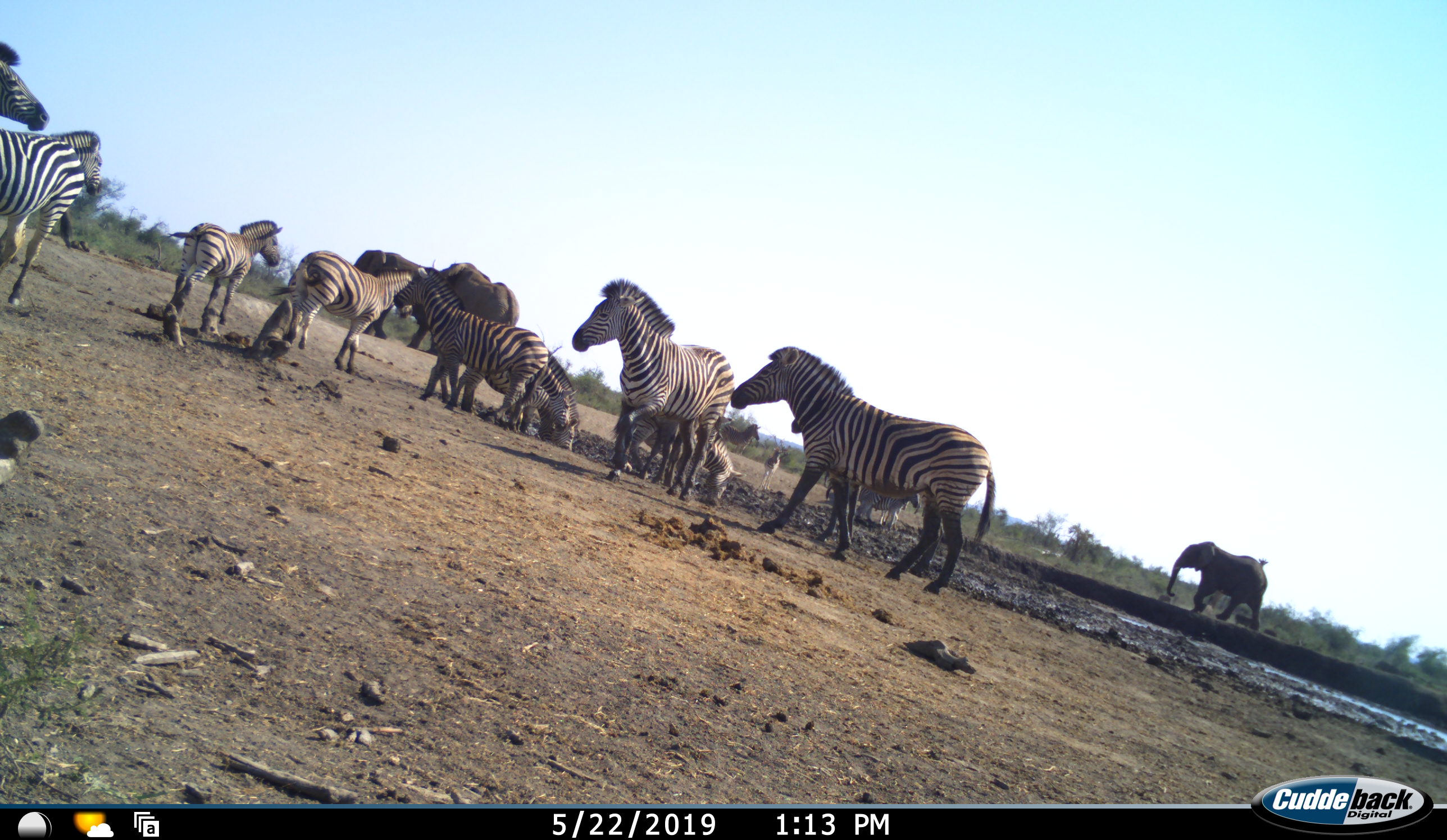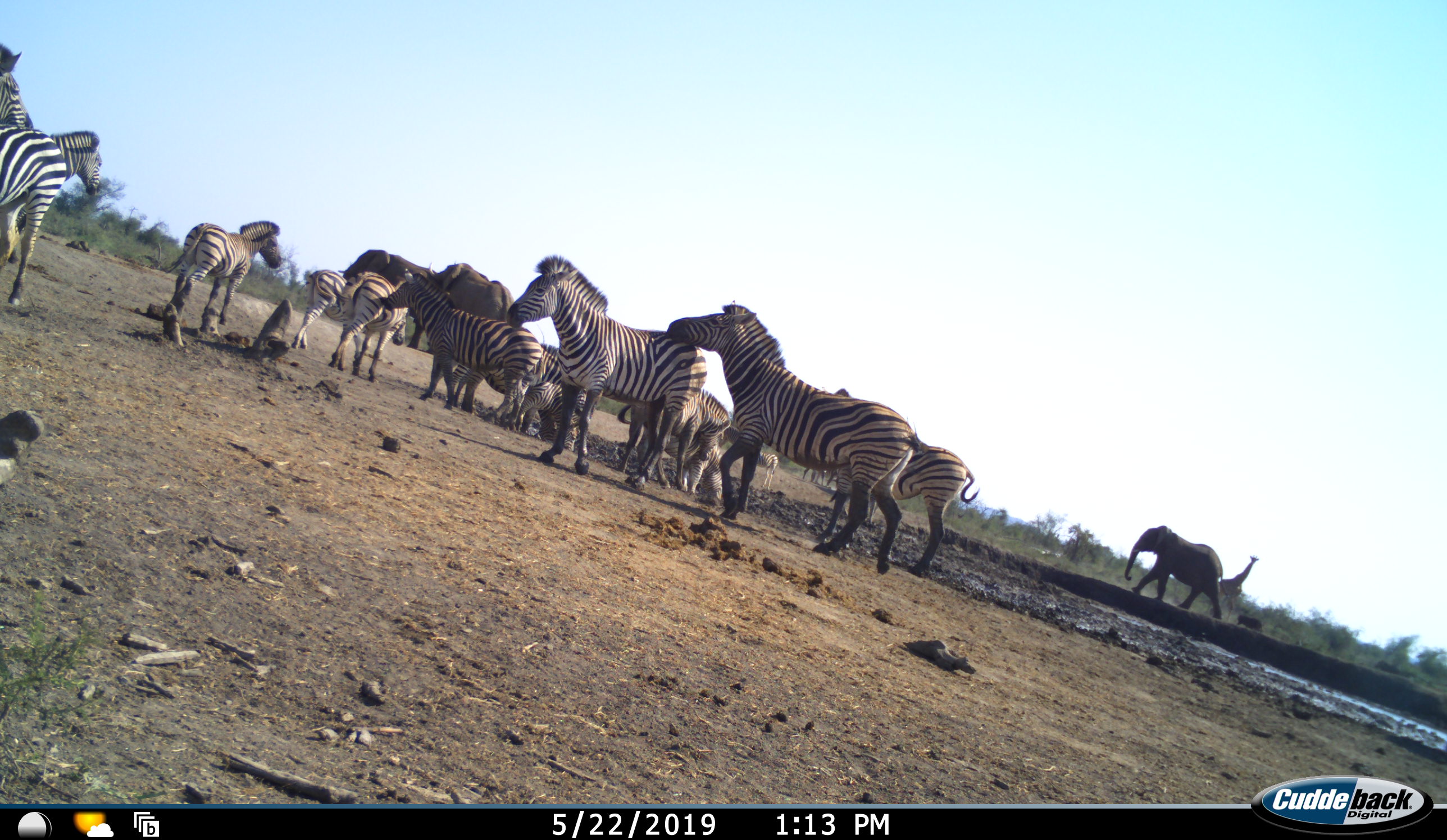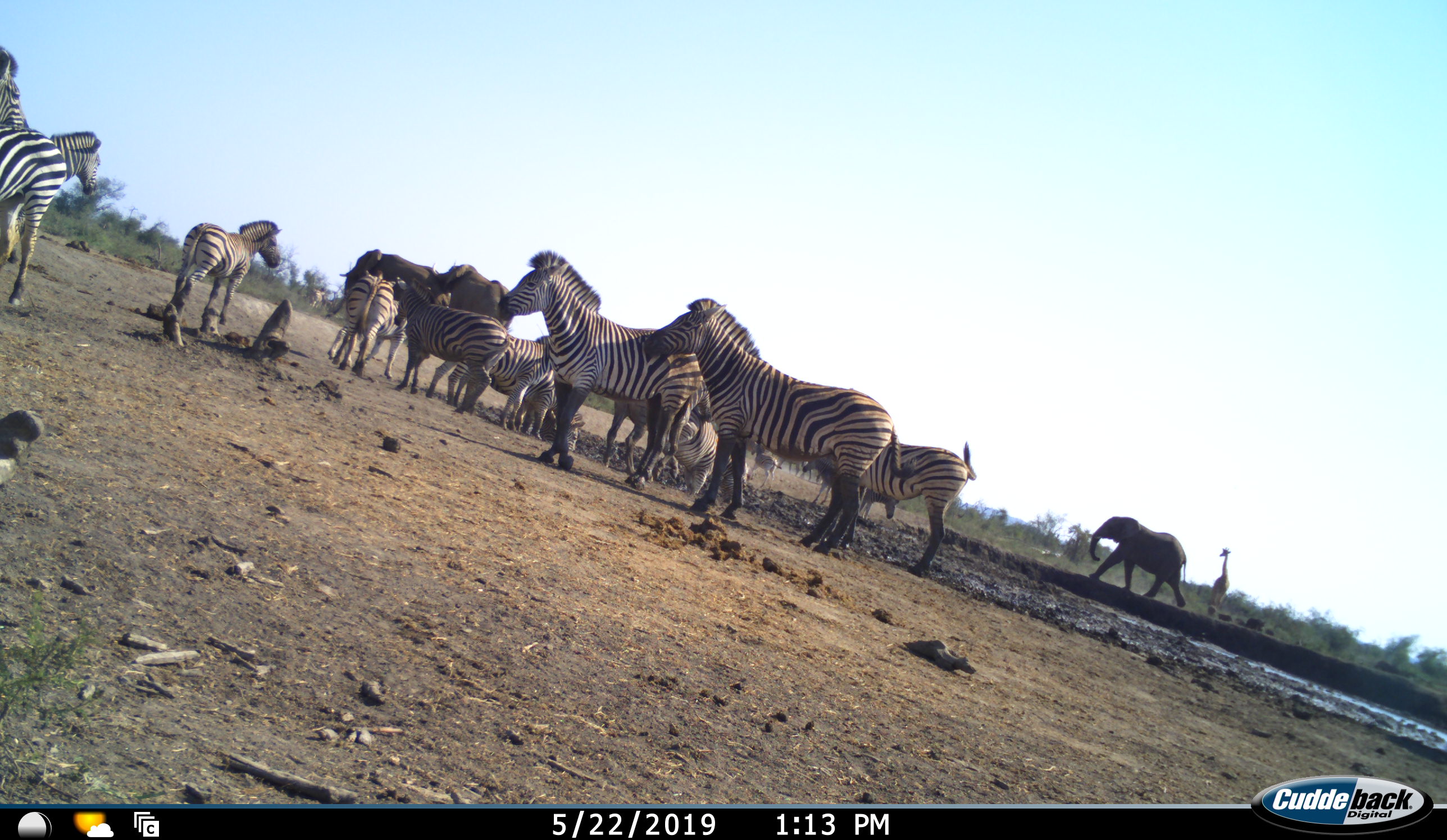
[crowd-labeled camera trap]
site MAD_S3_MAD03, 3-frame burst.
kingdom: Animalia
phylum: Chordata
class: Mammalia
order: Proboscidea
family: Elephantidae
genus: Loxodonta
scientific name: Loxodonta africana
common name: african bush elephant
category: elephant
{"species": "elephant (african bush elephant) (Loxodonta africana)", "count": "3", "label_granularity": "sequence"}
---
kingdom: Animalia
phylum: Chordata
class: Mammalia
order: Artiodactyla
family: Giraffidae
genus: Giraffa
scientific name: Giraffa camelopardalis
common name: giraffe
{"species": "giraffe (Giraffa camelopardalis)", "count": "1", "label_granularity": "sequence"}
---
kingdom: Animalia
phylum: Chordata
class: Mammalia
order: Perissodactyla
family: Equidae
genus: Equus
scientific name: Equus quagga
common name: plains zebra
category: zebraplains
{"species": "zebraplains (plains zebra) (Equus quagga)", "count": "11-50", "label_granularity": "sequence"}